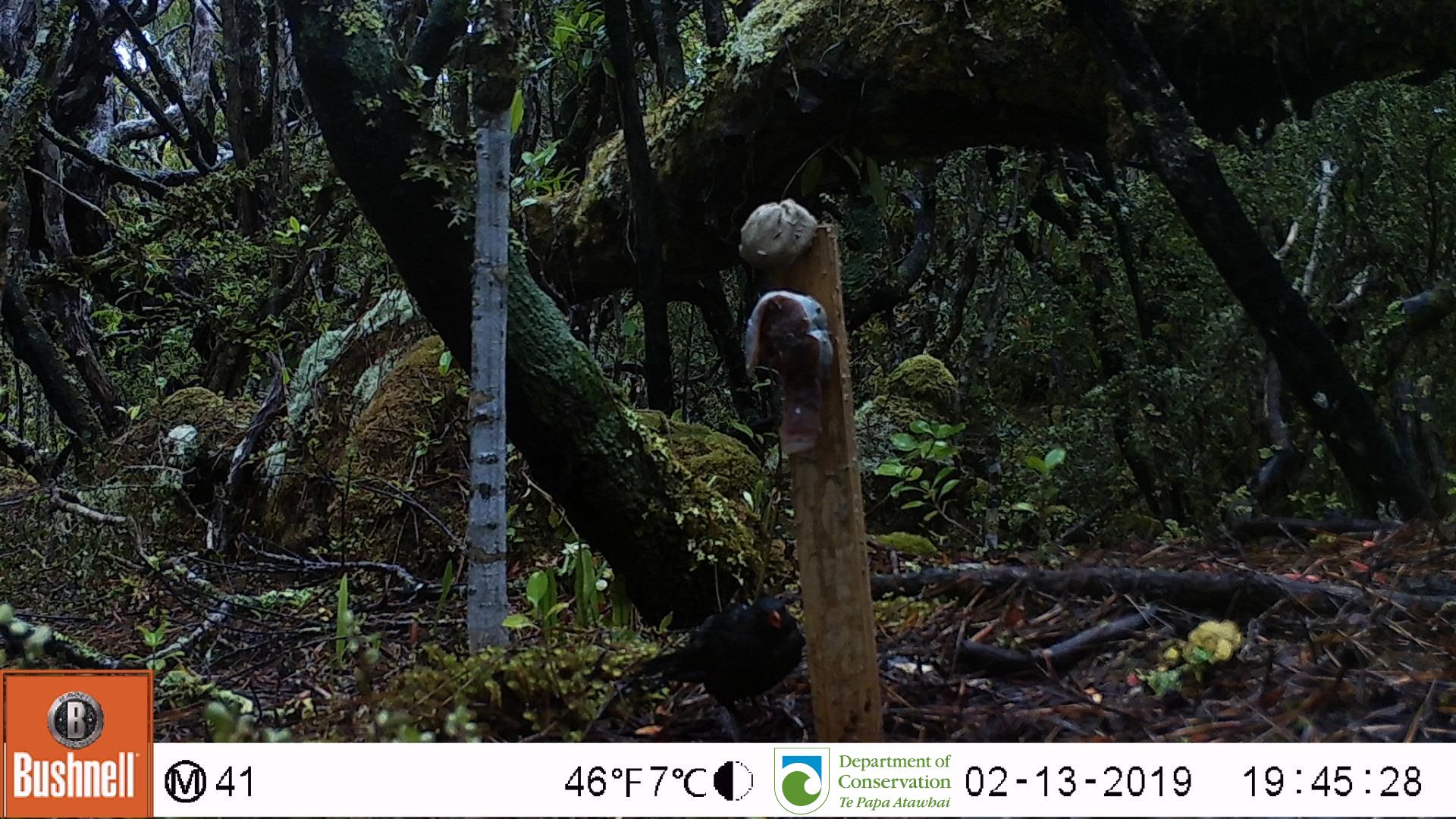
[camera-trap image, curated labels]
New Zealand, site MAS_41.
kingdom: Animalia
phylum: Chordata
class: Aves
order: Passeriformes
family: Turdidae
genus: Turdus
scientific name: Turdus merula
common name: eurasian blackbird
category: blackbird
Blackbird (eurasian blackbird) (Turdus merula).